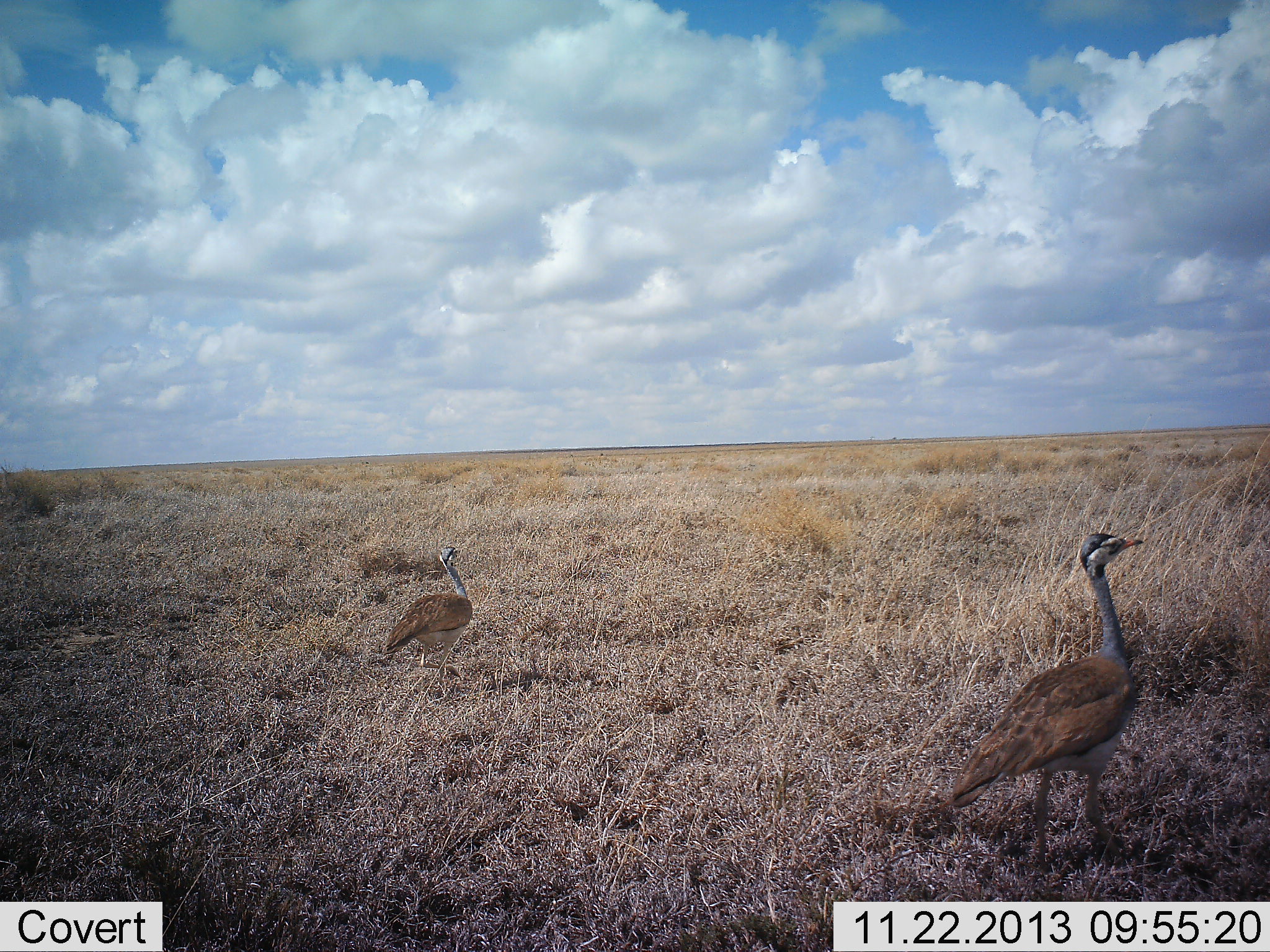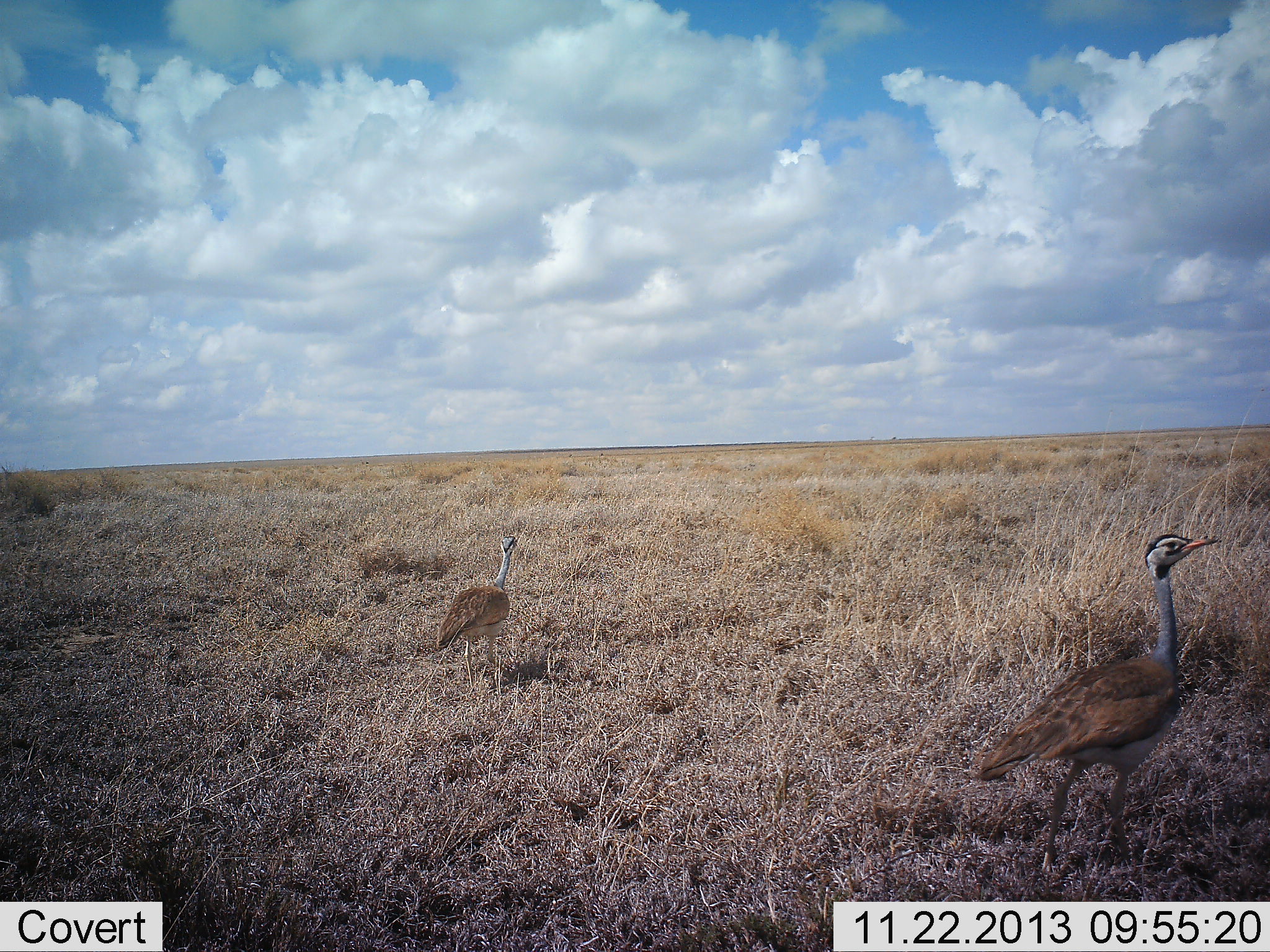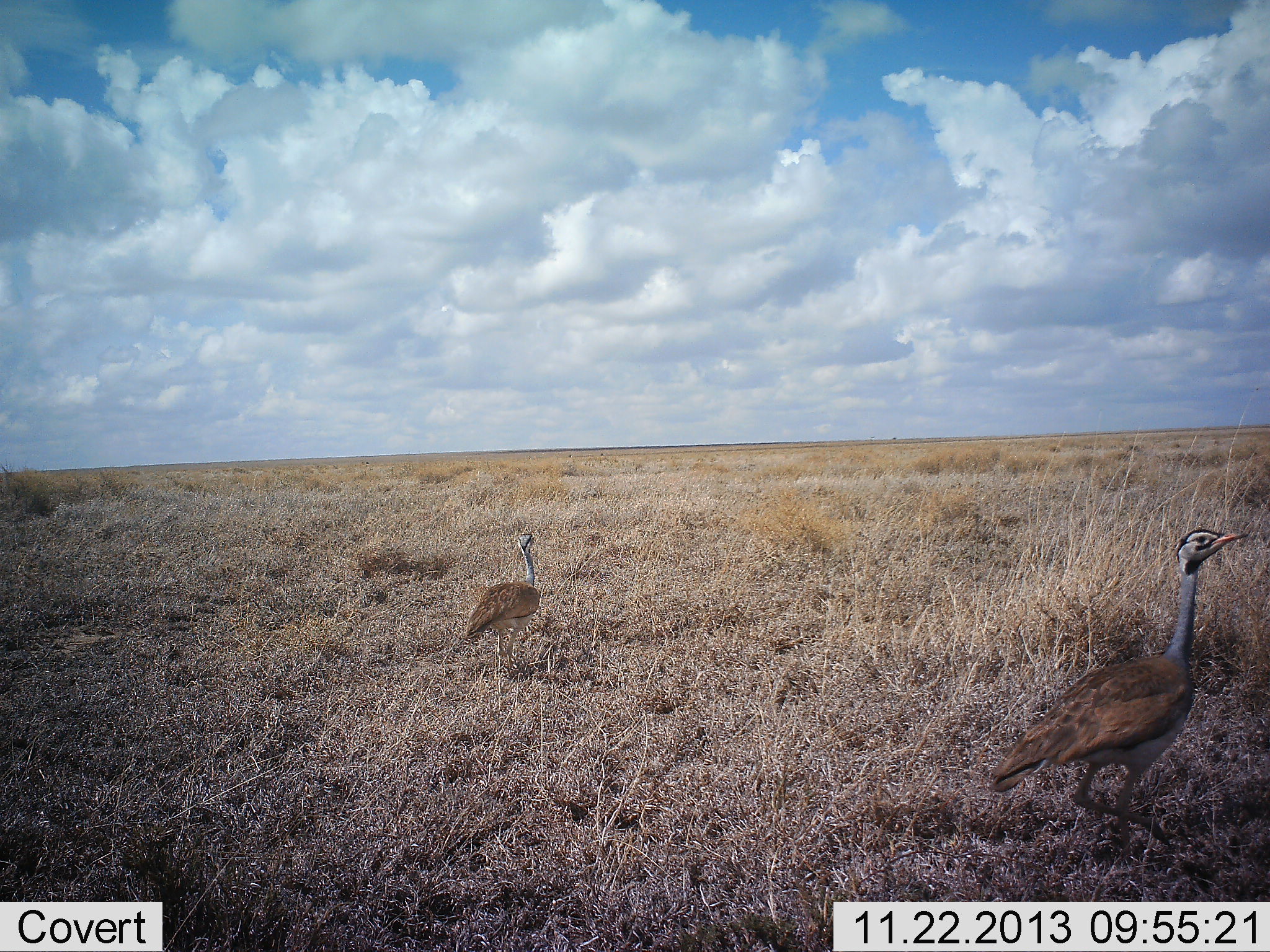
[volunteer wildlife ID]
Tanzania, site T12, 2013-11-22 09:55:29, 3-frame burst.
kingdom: Animalia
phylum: Chordata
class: Aves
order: Otidiformes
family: Otididae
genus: Ardeotis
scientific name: Ardeotis kori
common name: kori bustard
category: koribustard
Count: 2.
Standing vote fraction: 10%.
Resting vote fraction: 0%.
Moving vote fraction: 90%.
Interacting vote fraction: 0%.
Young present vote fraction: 0%.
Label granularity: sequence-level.